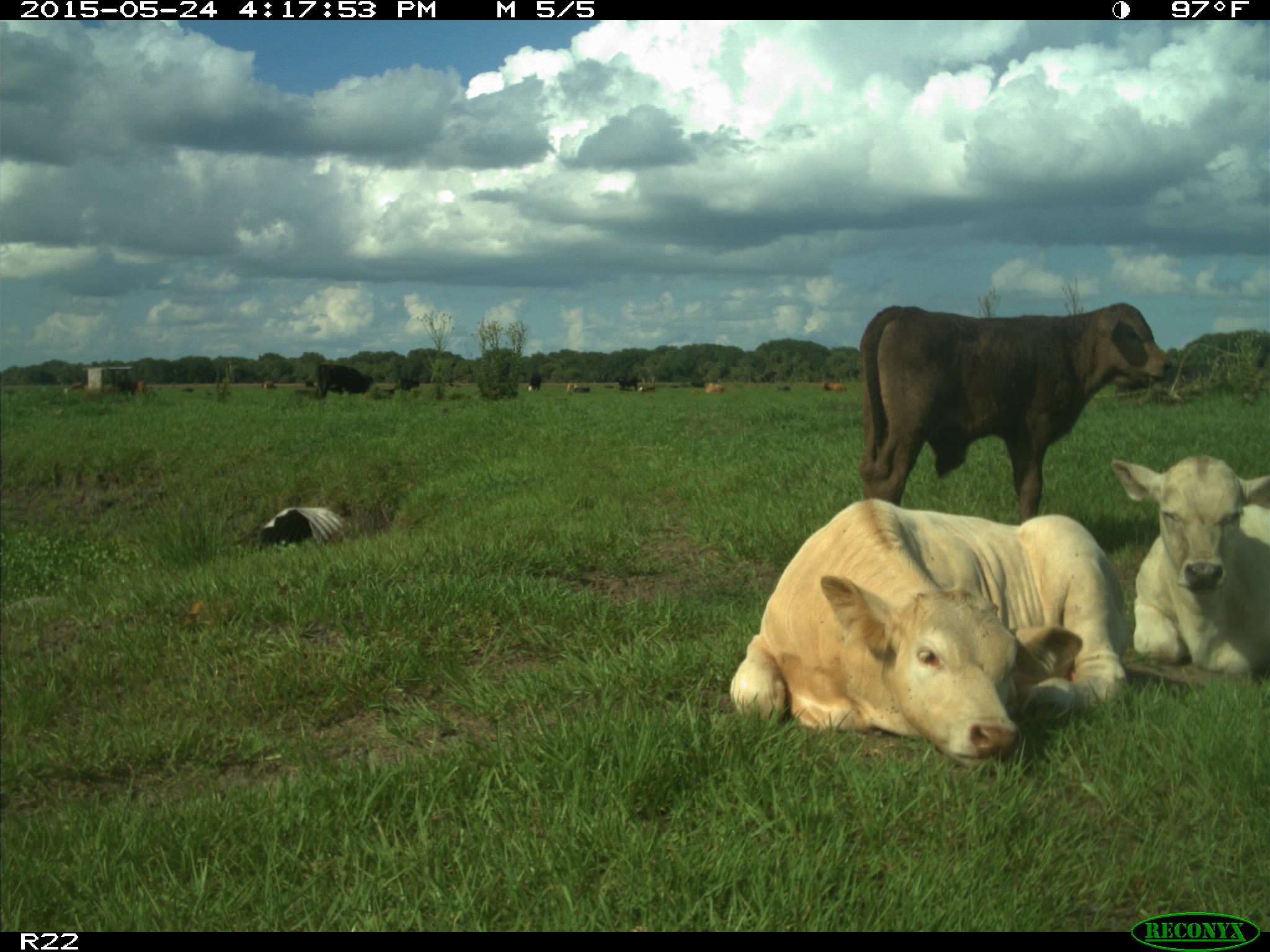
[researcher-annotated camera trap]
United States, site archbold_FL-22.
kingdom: Animalia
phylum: Chordata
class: Mammalia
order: Artiodactyla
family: Bovidae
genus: Bos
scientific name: Bos taurus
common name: domestic cow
Bos taurus (domestic cow).